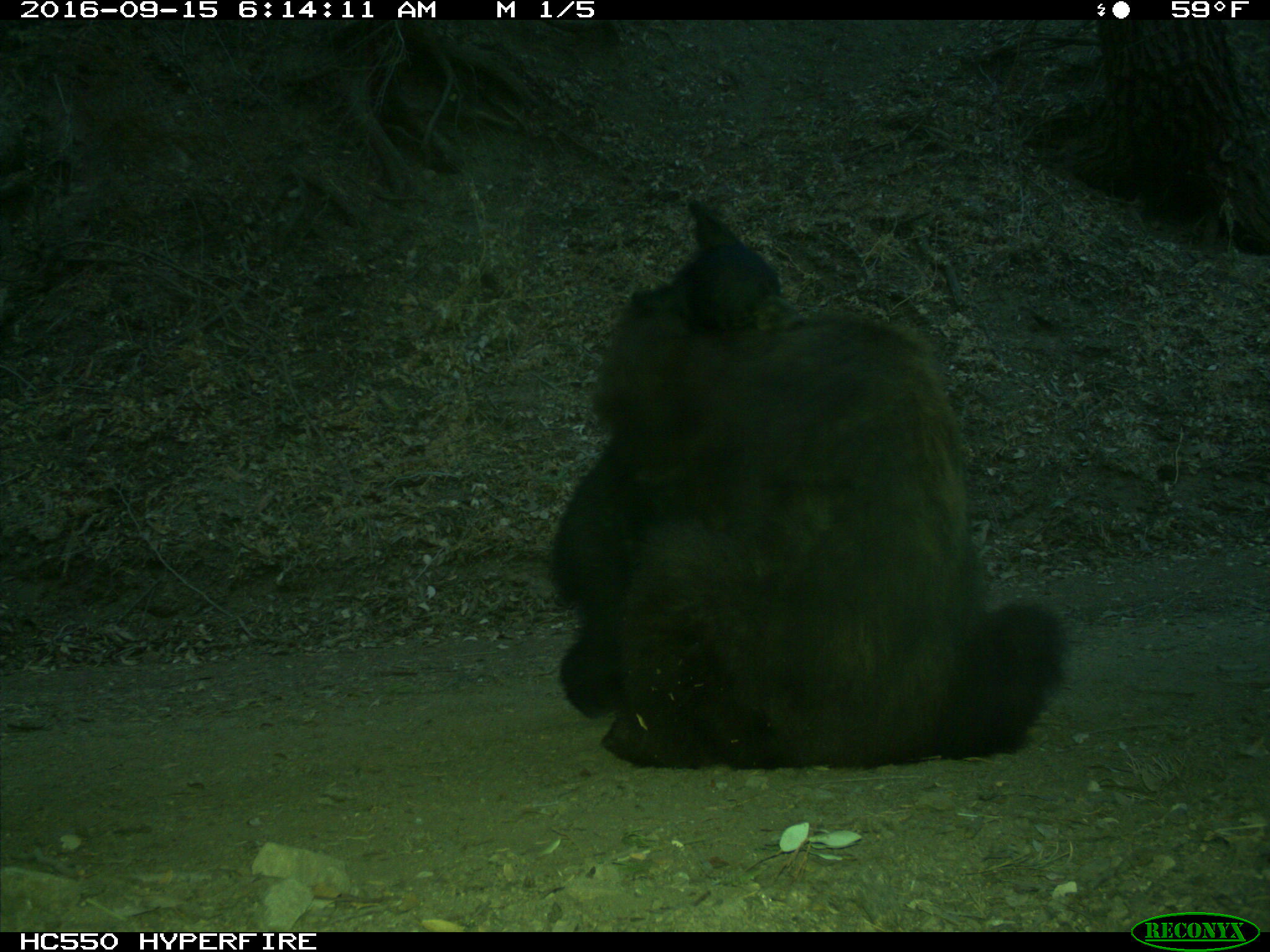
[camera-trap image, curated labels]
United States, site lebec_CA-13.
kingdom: Animalia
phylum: Chordata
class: Mammalia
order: Carnivora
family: Ursidae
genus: Ursus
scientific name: Ursus americanus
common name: american black bear